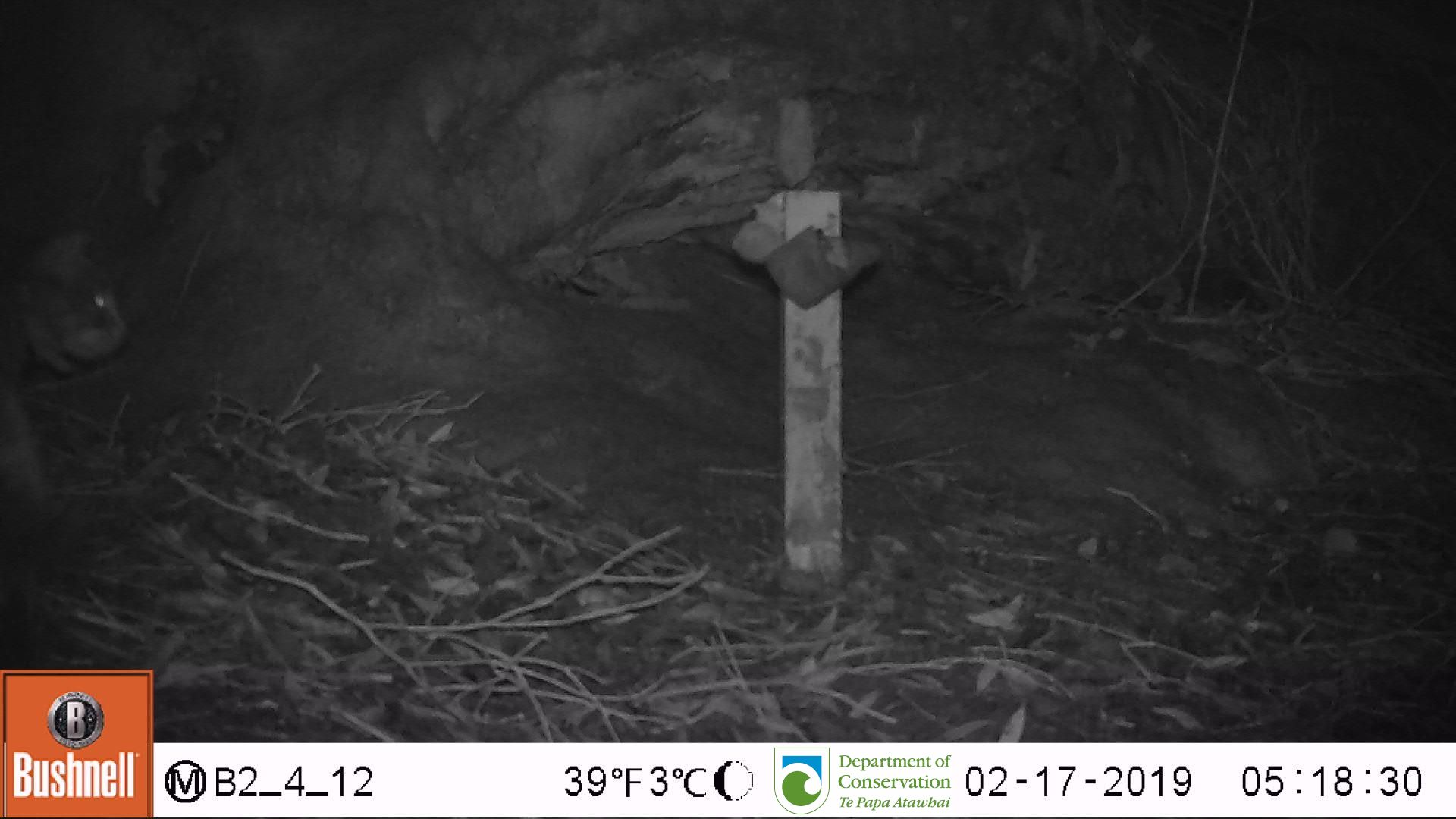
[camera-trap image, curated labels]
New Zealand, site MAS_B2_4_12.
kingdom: Animalia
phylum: Chordata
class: Mammalia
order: Carnivora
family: Felidae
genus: Felis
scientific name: Felis catus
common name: domestic cat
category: cat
Cat (domestic cat) (Felis catus).